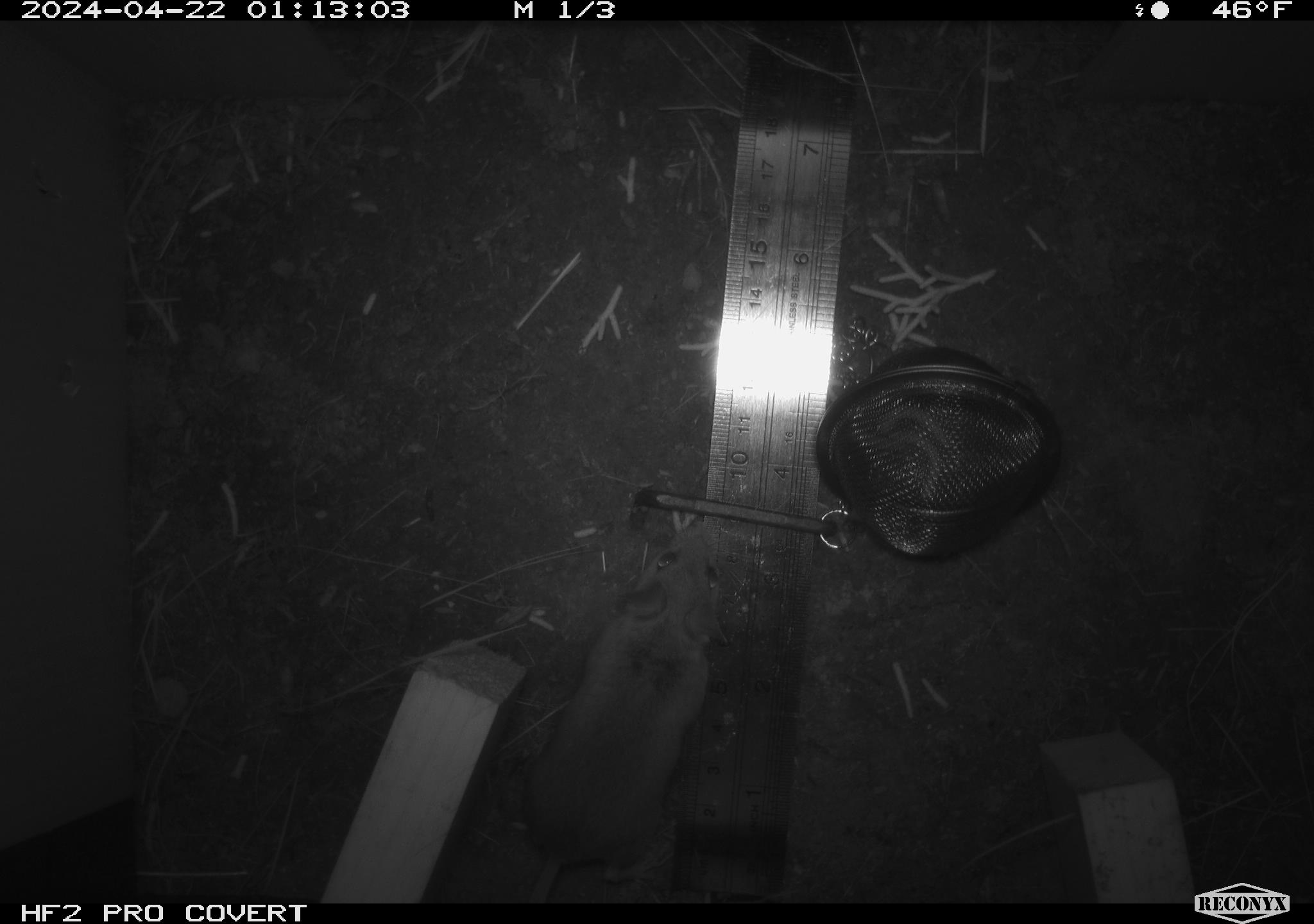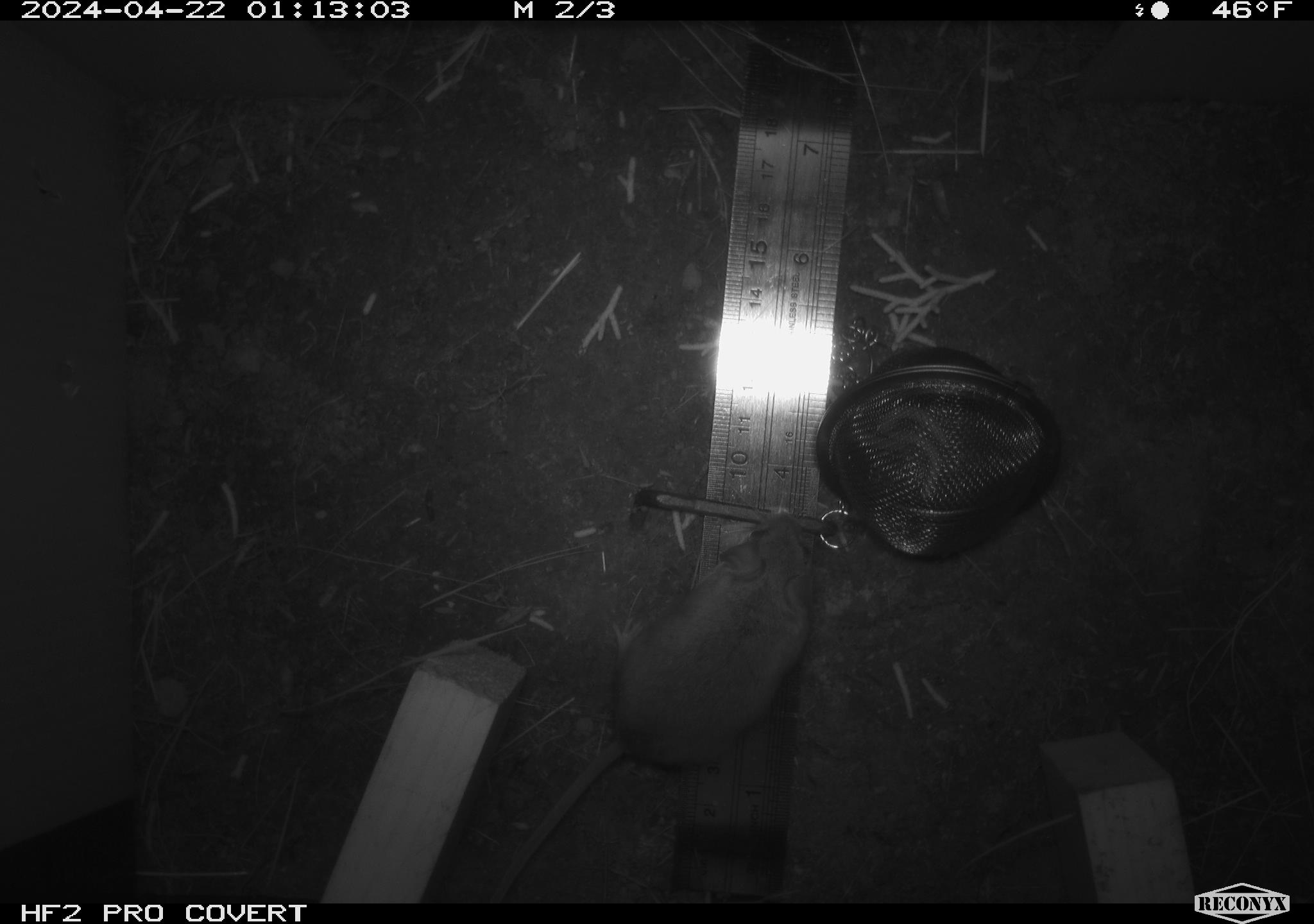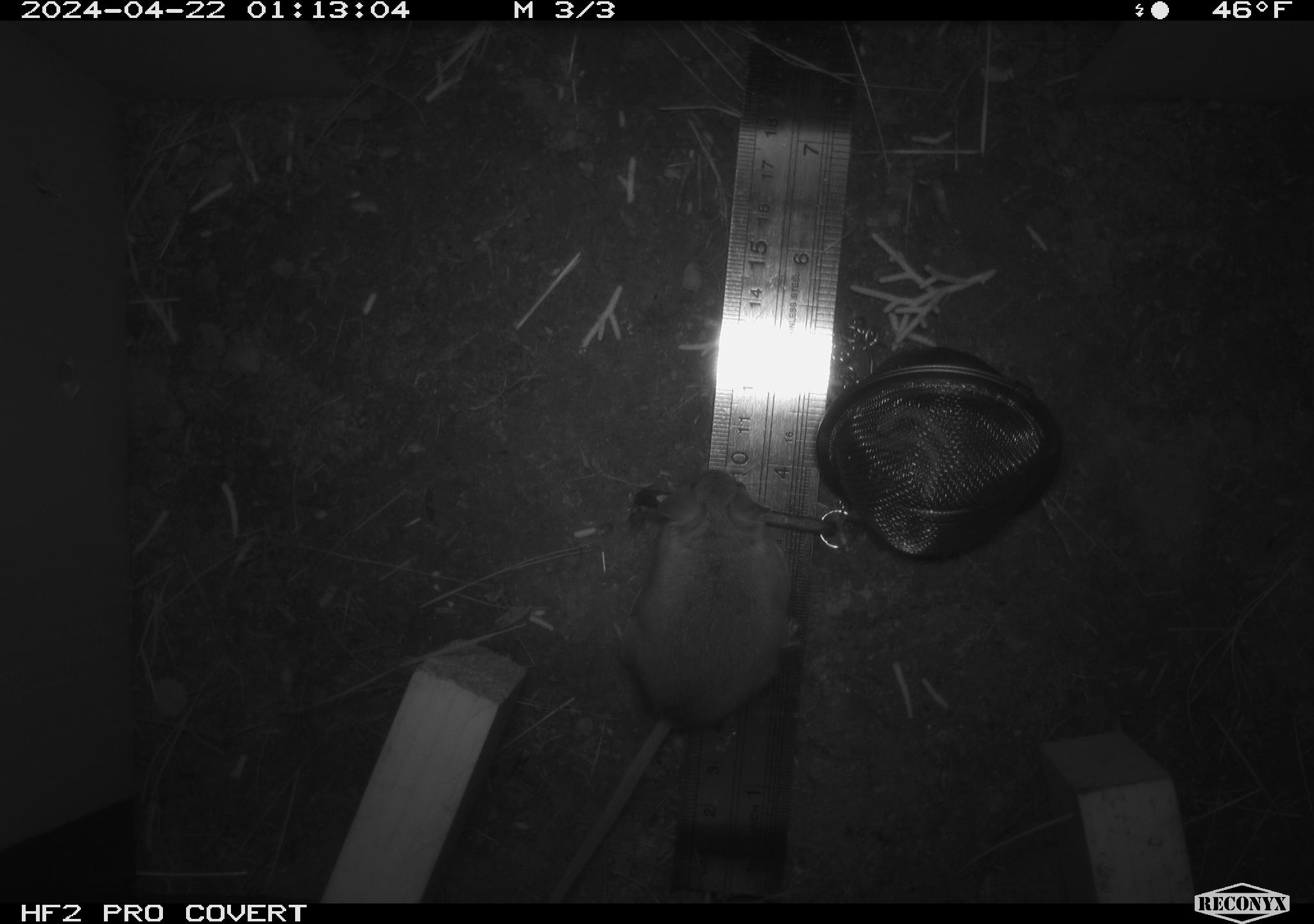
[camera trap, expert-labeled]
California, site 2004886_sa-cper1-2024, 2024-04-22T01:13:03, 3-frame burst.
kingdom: Animalia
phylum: Chordata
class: Mammalia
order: Rodentia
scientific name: Rodentia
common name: rodent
Rodent (Rodentia).